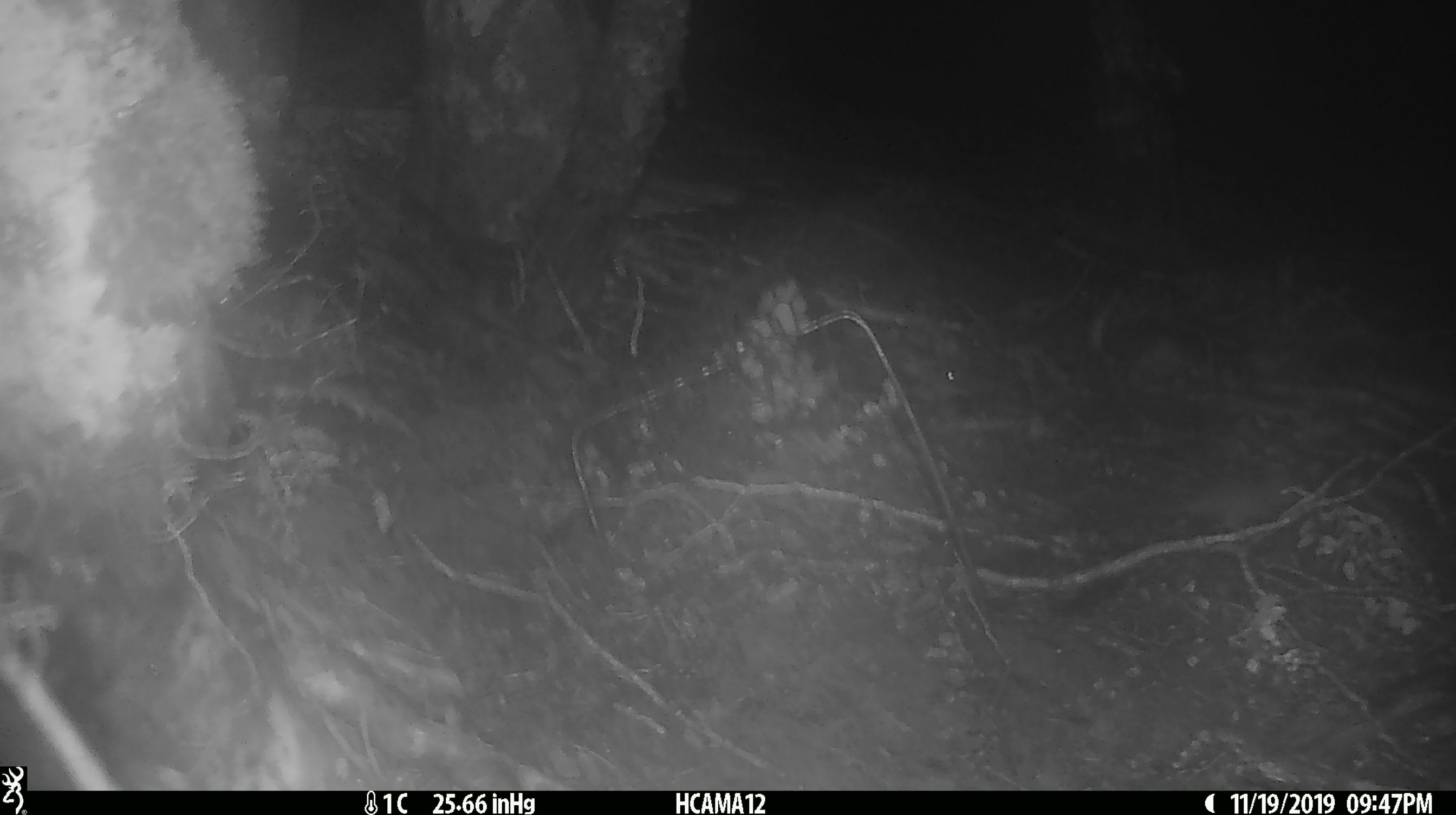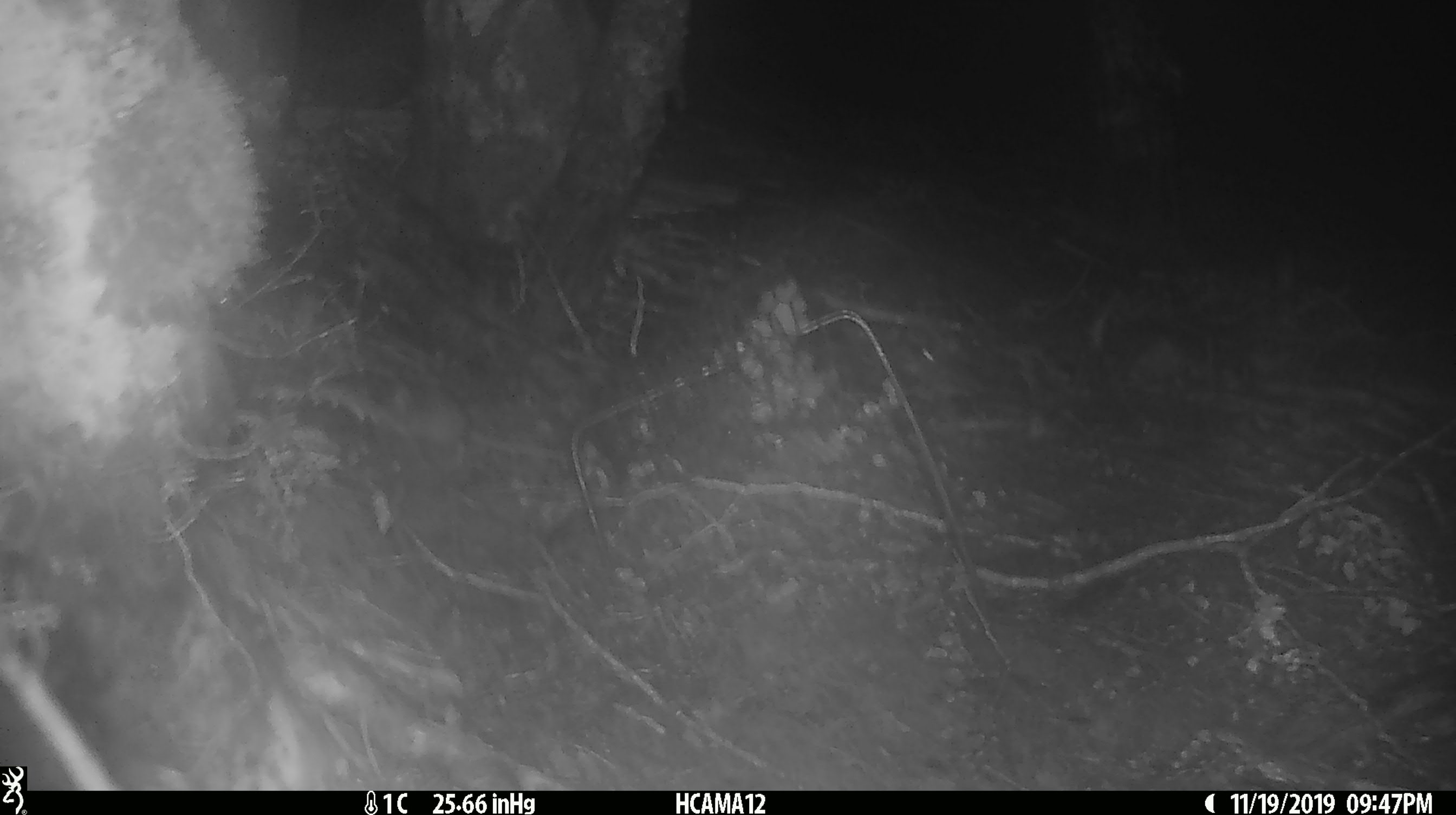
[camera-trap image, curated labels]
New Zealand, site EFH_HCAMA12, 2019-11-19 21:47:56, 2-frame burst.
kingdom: Animalia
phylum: Chordata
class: Mammalia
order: Rodentia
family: Muridae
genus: Mus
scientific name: Mus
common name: mouse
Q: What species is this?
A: Mouse (Mus).